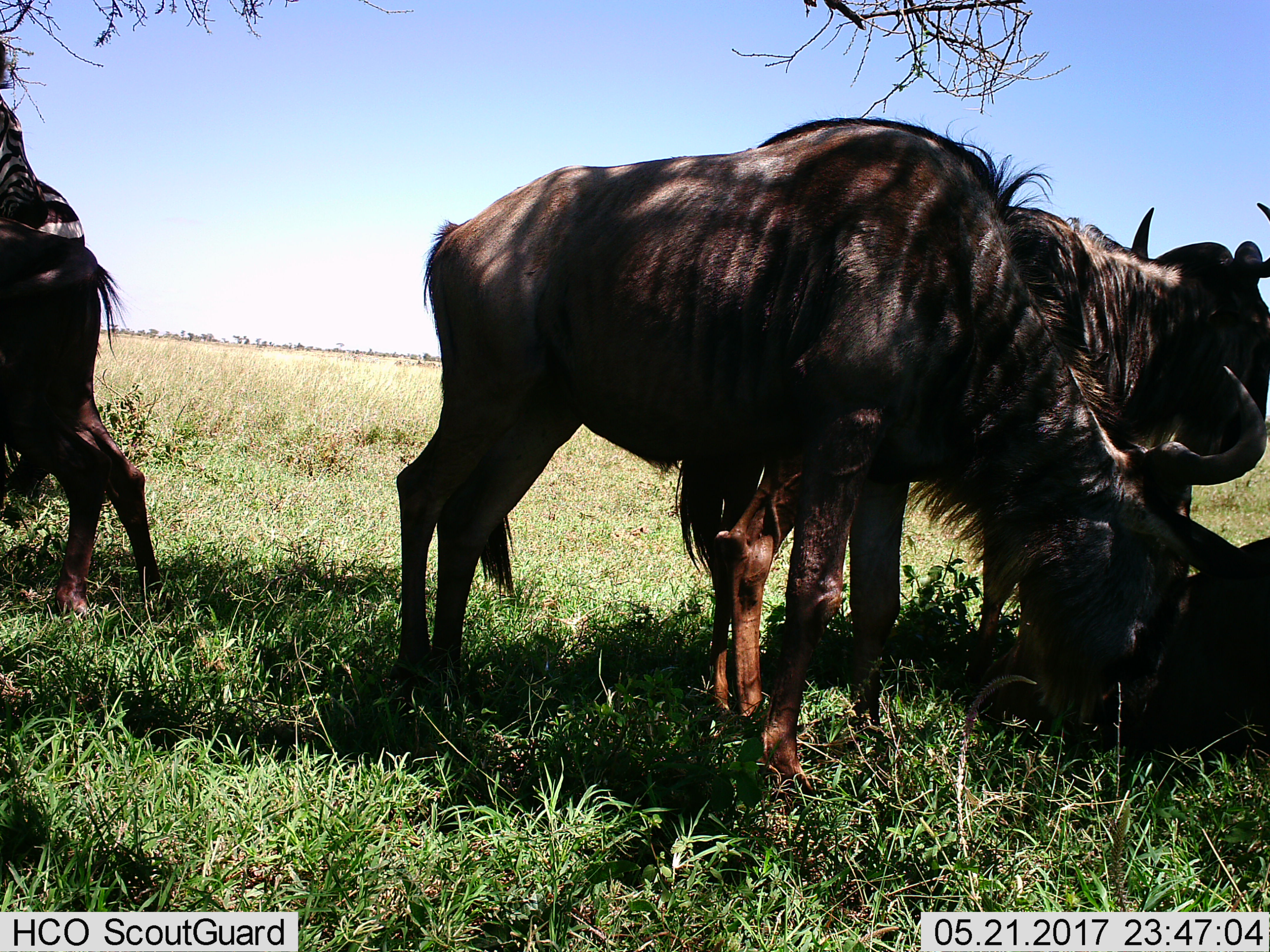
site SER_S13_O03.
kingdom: Animalia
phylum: Chordata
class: Mammalia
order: Artiodactyla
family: Bovidae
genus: Connochaetes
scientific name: Connochaetes taurinus taurinus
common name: blue wildebeest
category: wildebeestblue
Wildebeestblue (blue wildebeest) (Connochaetes taurinus taurinus), count 4. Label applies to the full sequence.